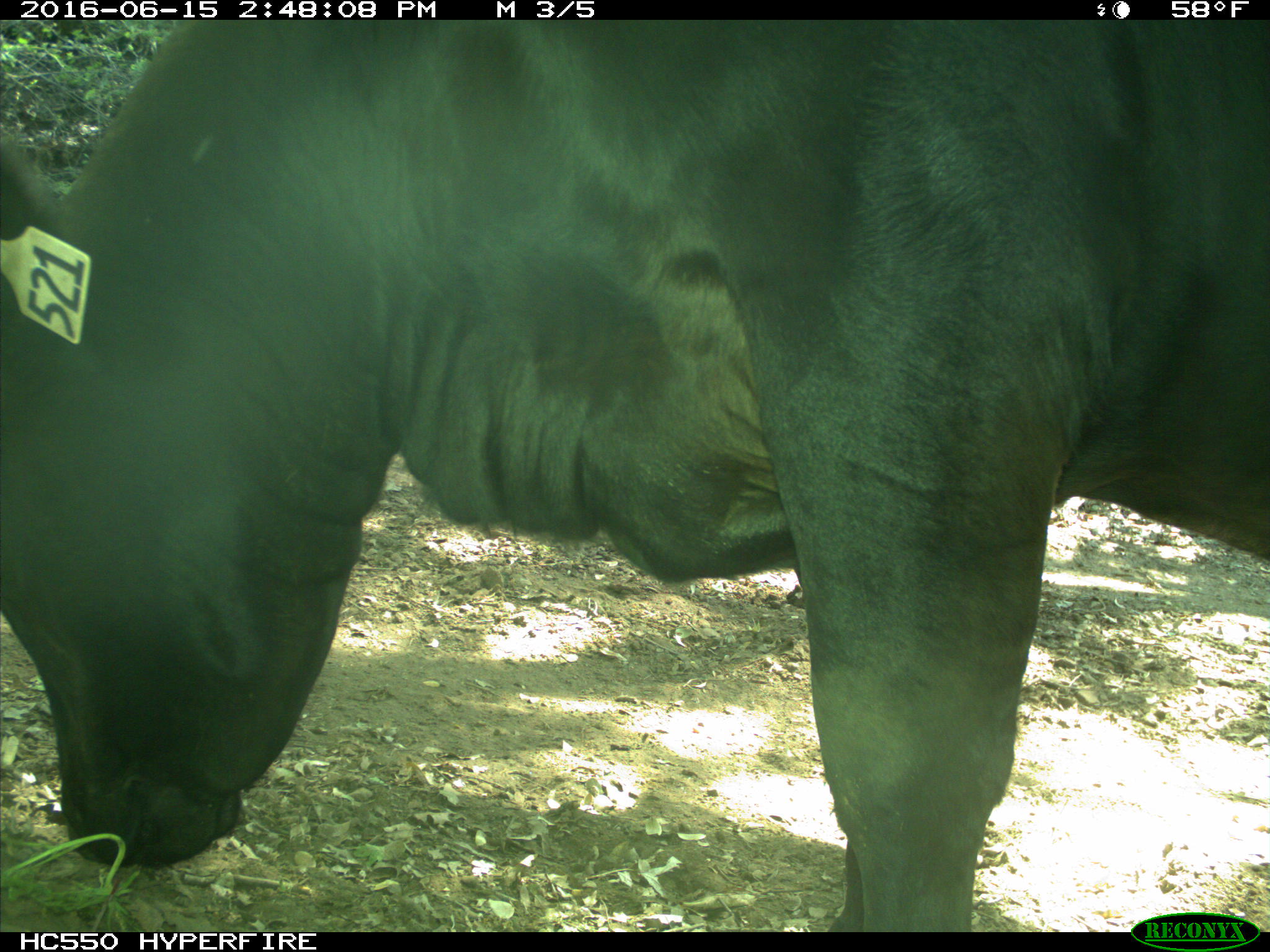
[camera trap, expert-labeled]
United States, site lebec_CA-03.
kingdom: Animalia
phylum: Chordata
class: Mammalia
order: Artiodactyla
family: Bovidae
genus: Bos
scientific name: Bos taurus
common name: domestic cow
Bos taurus (domestic cow).